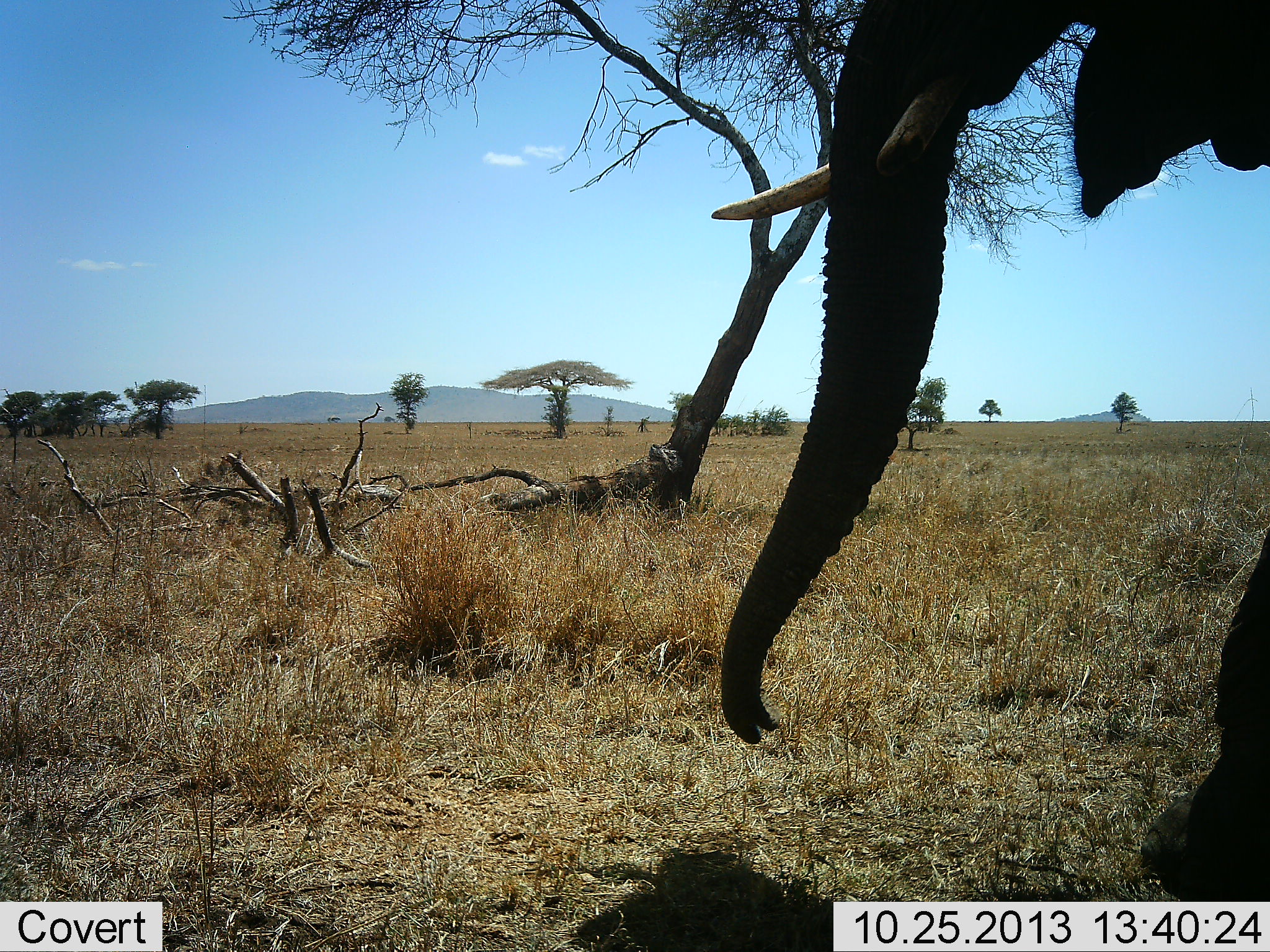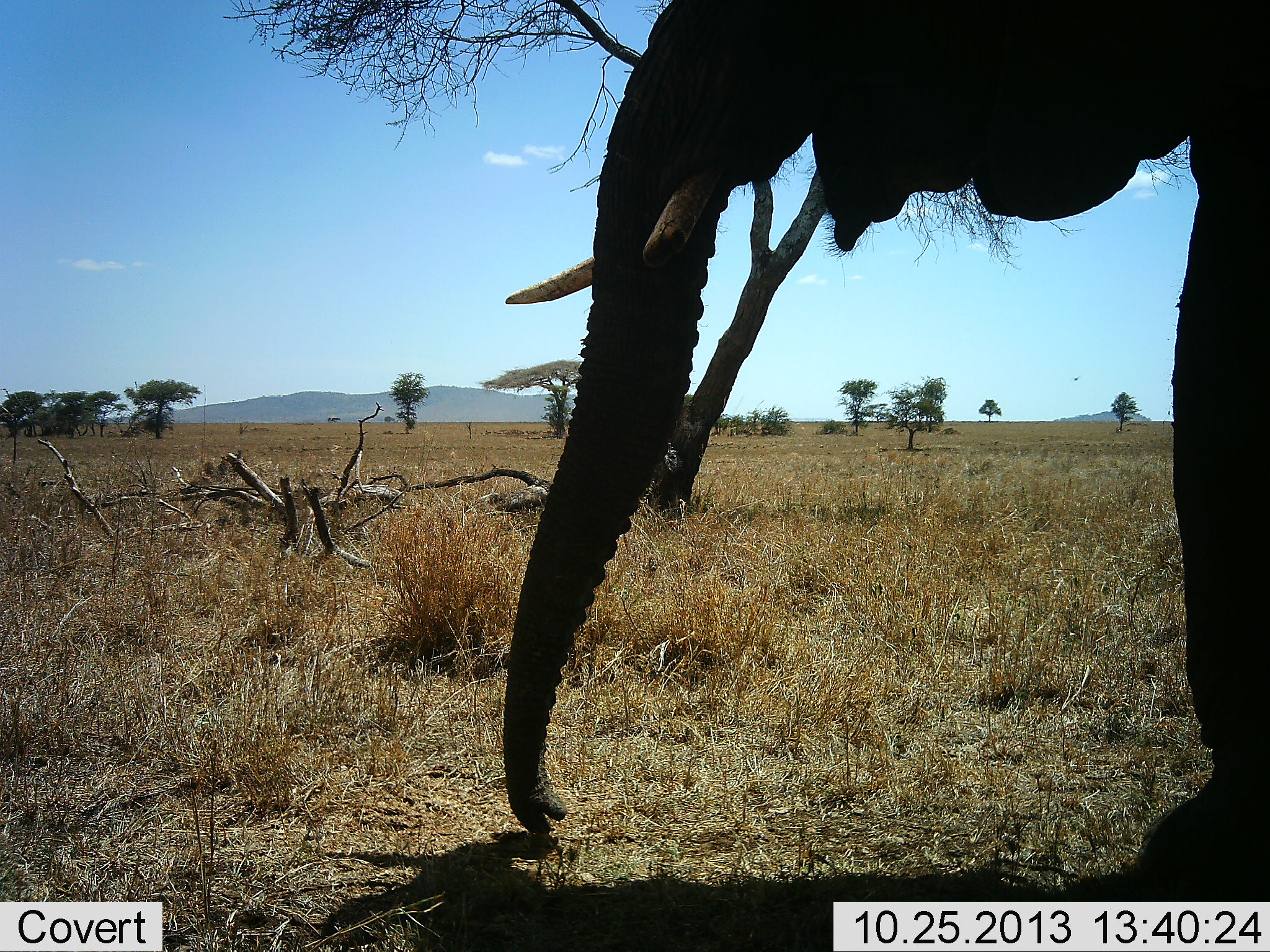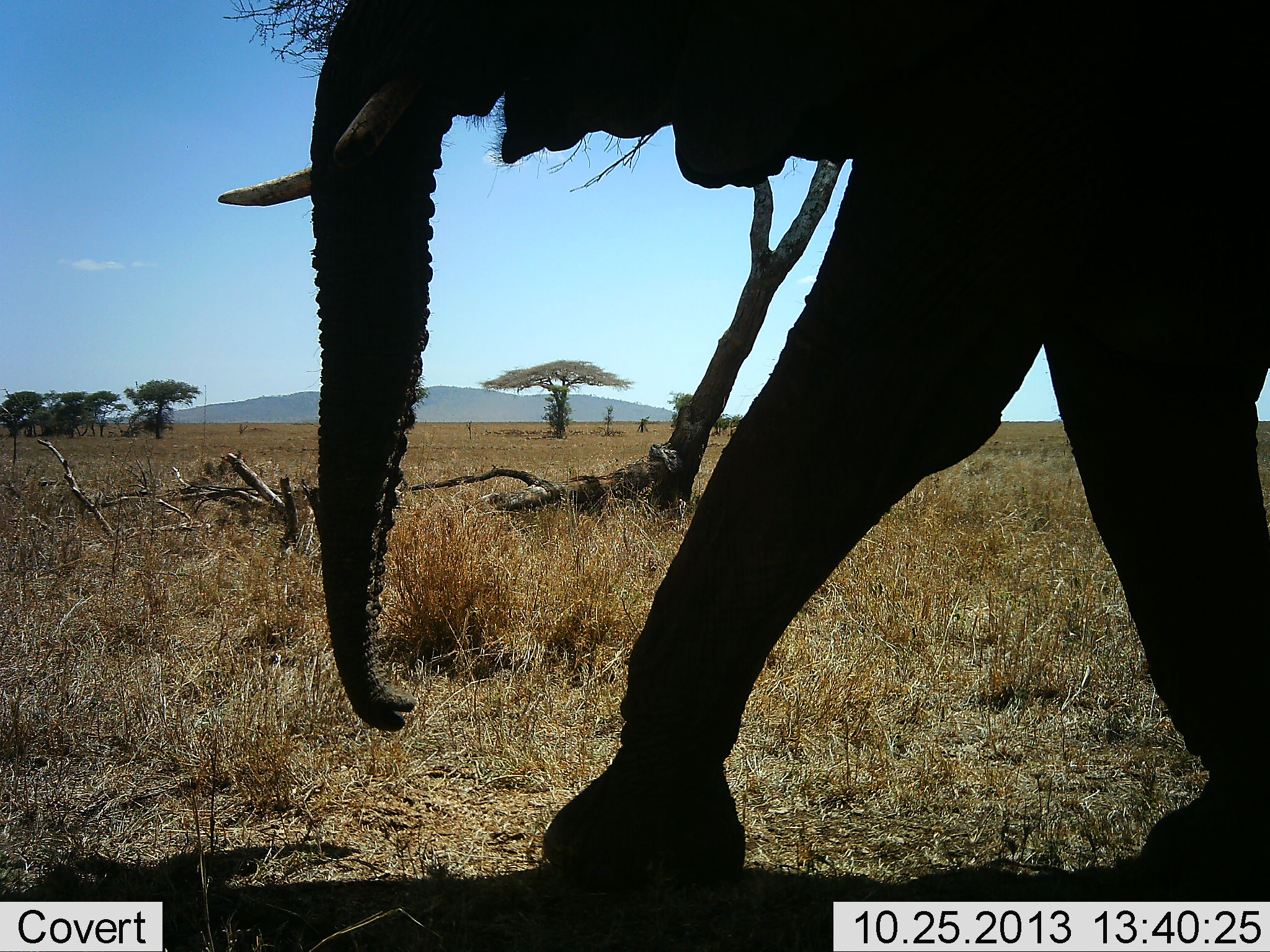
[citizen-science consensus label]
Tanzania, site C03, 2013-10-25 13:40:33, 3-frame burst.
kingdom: Animalia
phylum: Chordata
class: Mammalia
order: Proboscidea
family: Elephantidae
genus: Loxodonta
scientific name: Loxodonta africana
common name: african bush elephant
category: elephant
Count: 1.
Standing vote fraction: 0%.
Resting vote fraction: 0%.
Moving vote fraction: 100%.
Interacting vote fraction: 0%.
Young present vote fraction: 0%.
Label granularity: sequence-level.